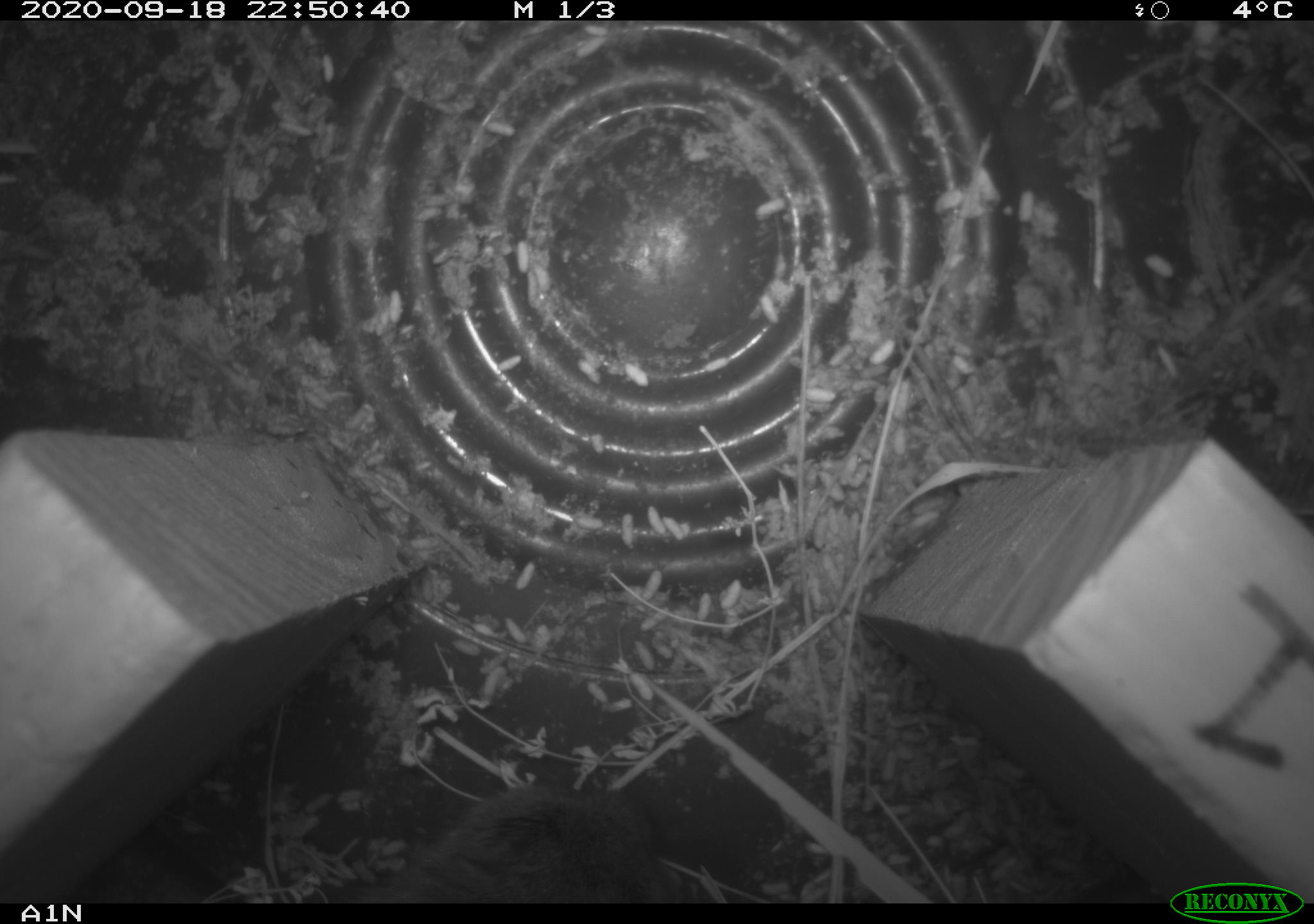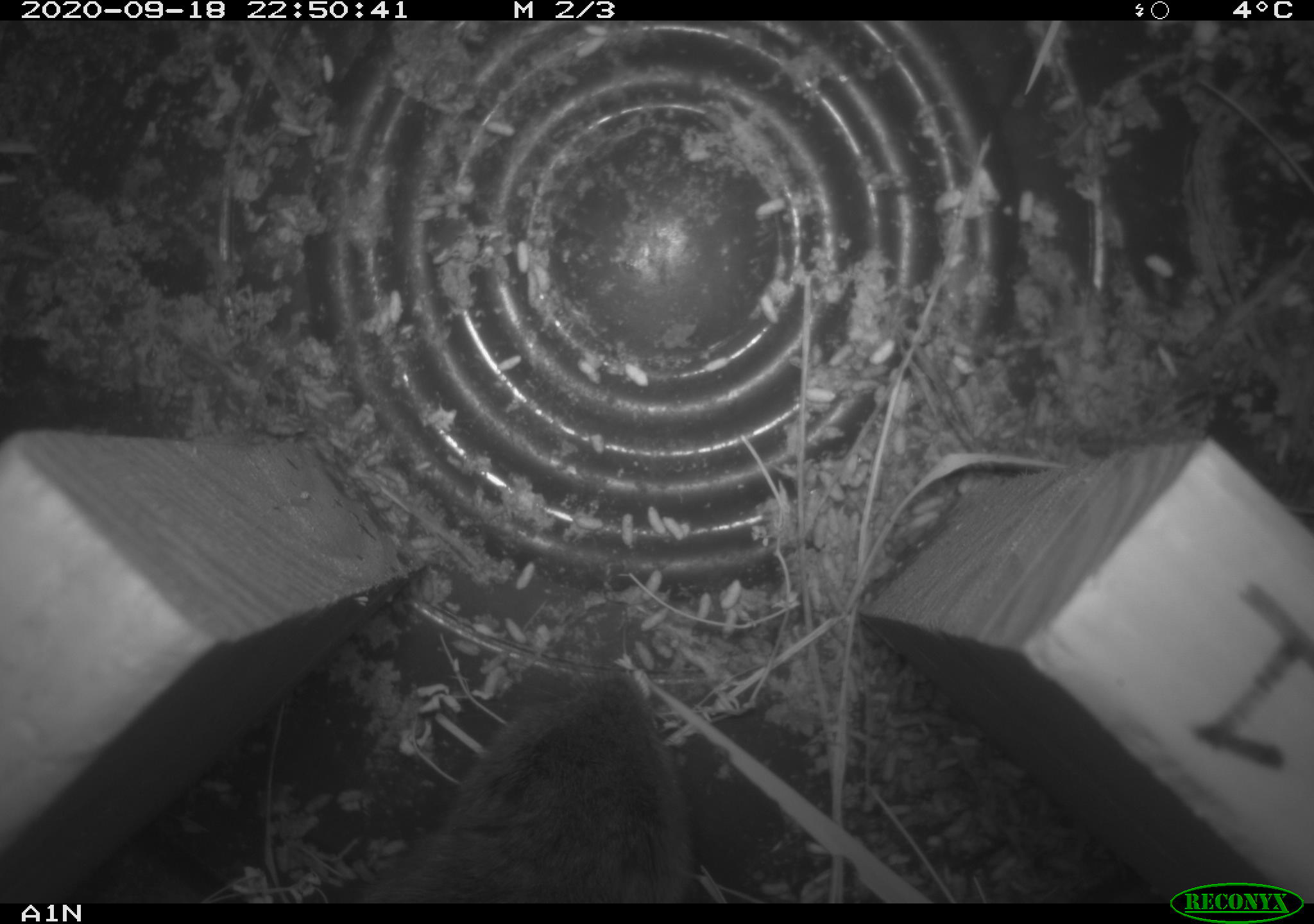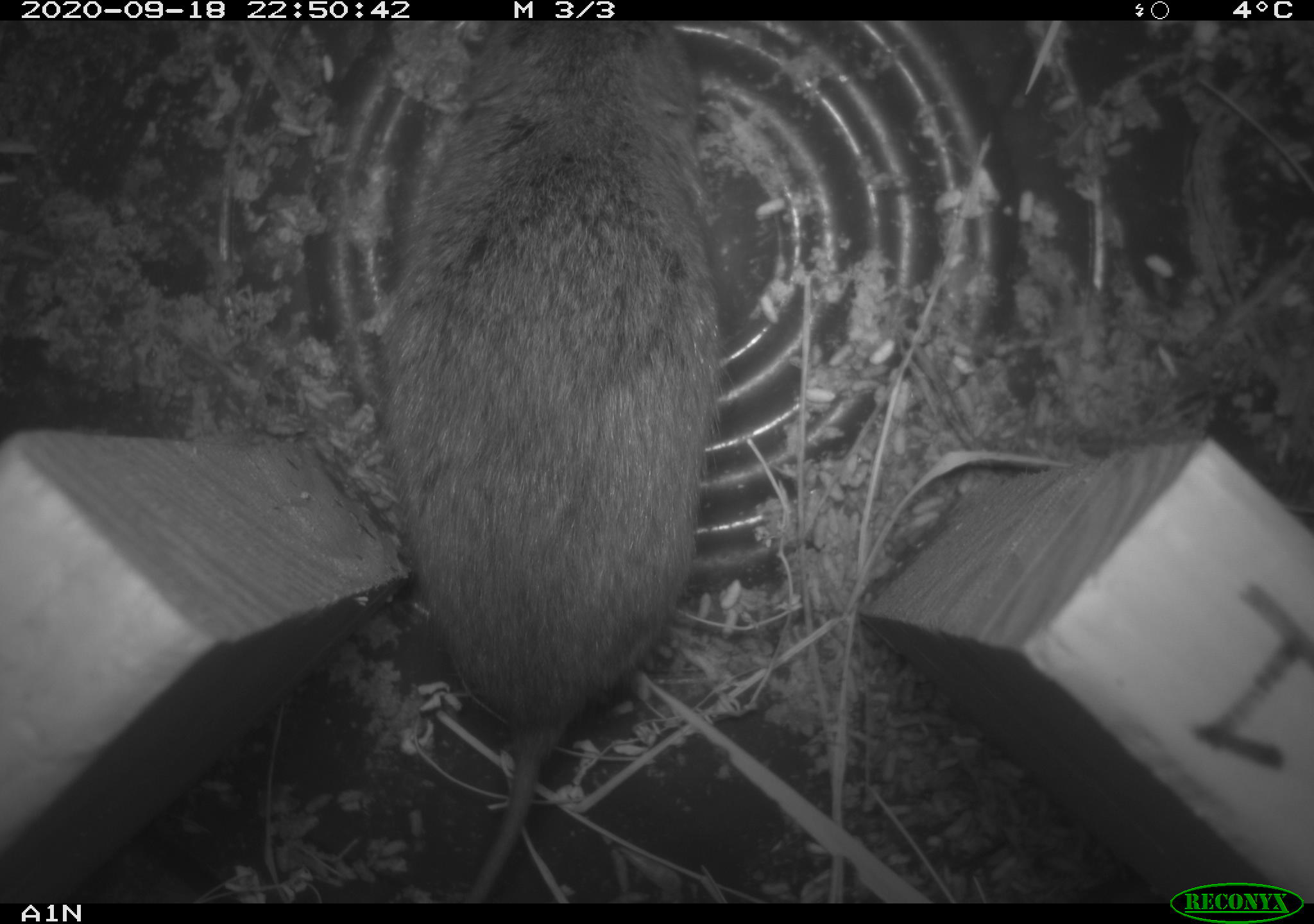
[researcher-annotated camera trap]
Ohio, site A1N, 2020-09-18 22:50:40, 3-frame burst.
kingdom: Animalia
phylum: Chordata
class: Mammalia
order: Rodentia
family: Cricetidae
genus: Microtus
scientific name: Microtus pennsylvanicus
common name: meadow vole